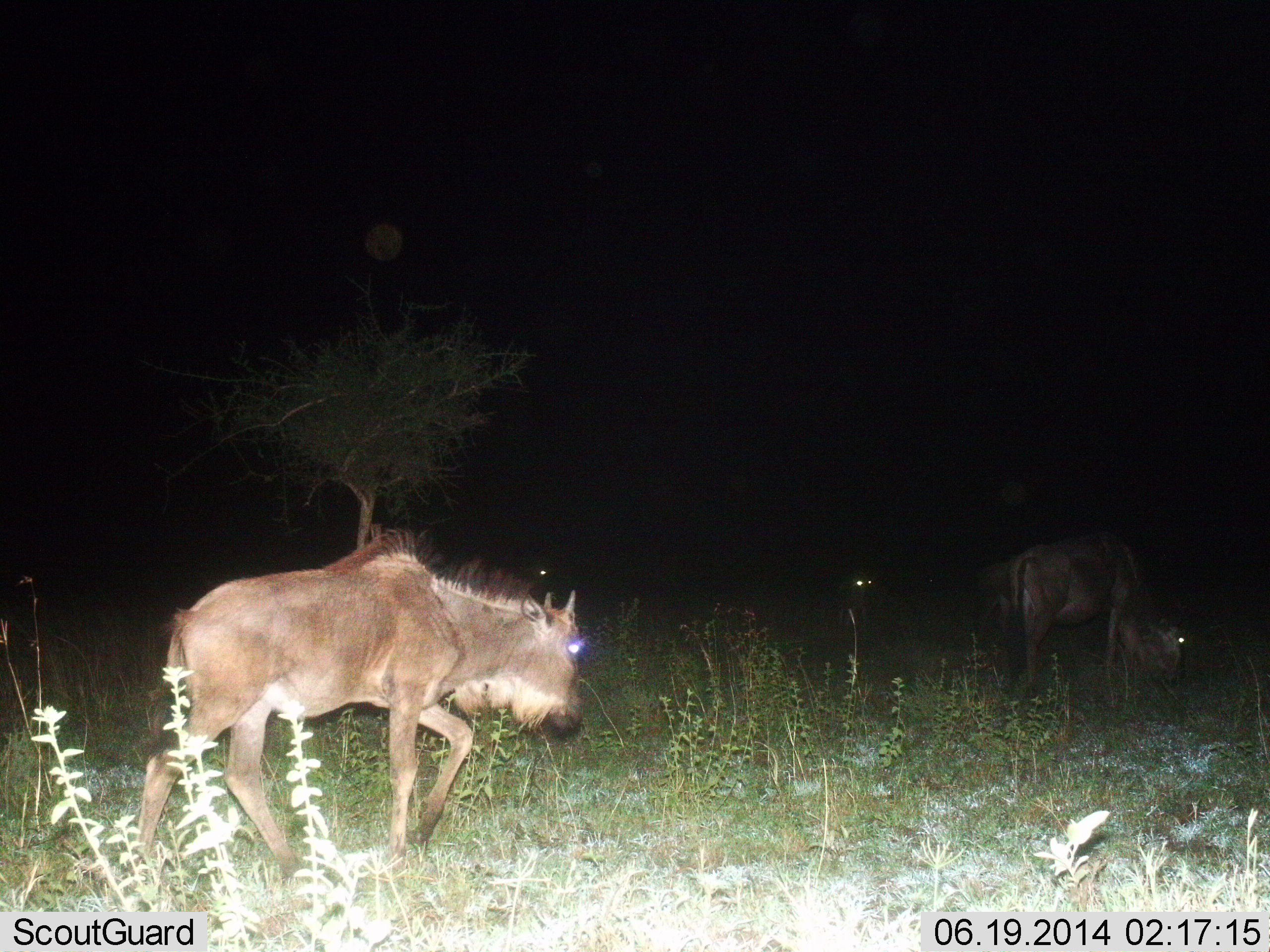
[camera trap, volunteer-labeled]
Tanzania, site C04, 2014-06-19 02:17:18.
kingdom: Animalia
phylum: Chordata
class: Mammalia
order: Artiodactyla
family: Bovidae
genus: Connochaetes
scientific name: Connochaetes taurinus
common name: blue wildebeest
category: wildebeest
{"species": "wildebeest (blue wildebeest) (Connochaetes taurinus)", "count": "2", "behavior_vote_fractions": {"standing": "40%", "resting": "0%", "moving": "80%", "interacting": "0%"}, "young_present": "0%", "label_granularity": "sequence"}